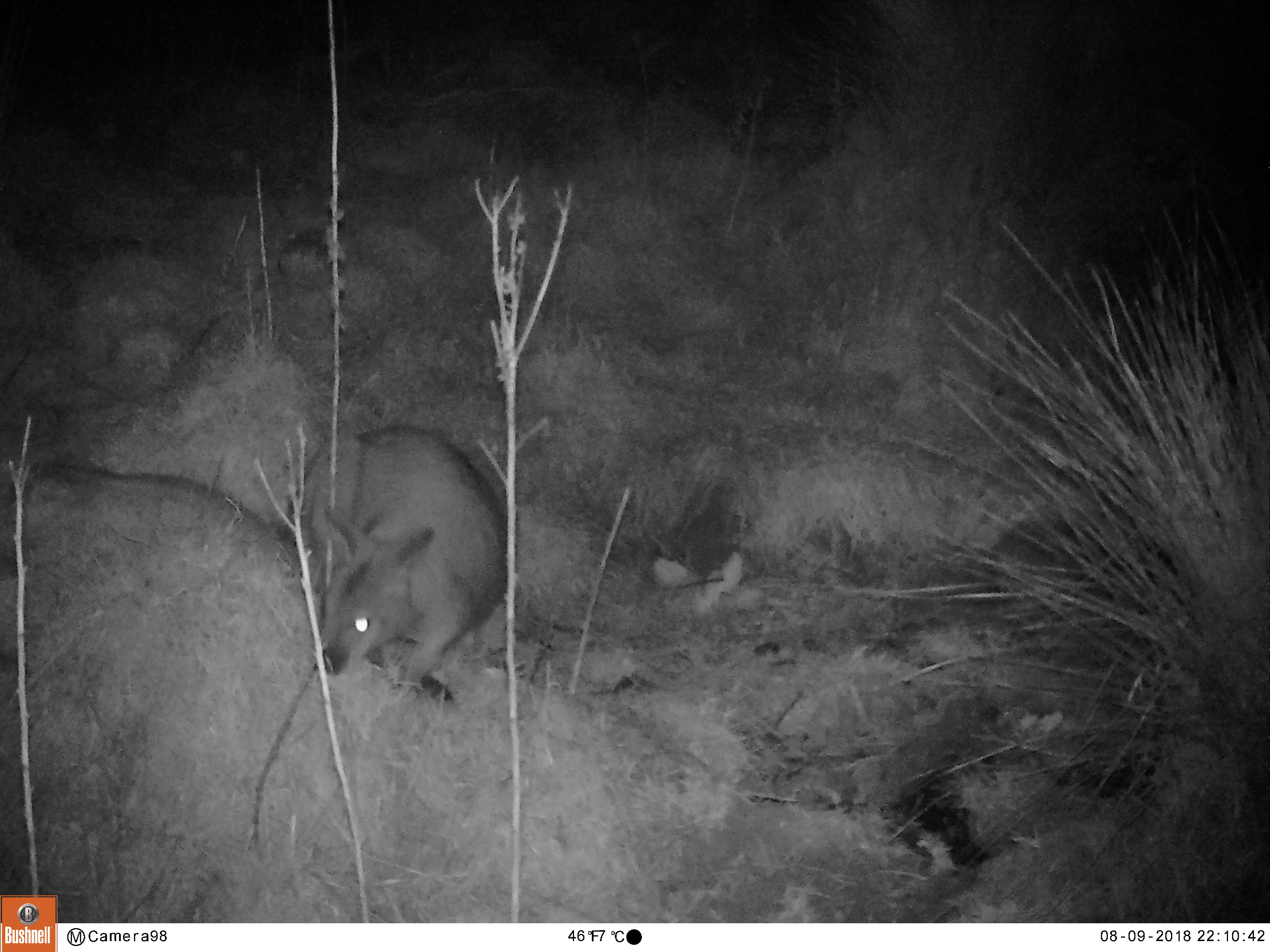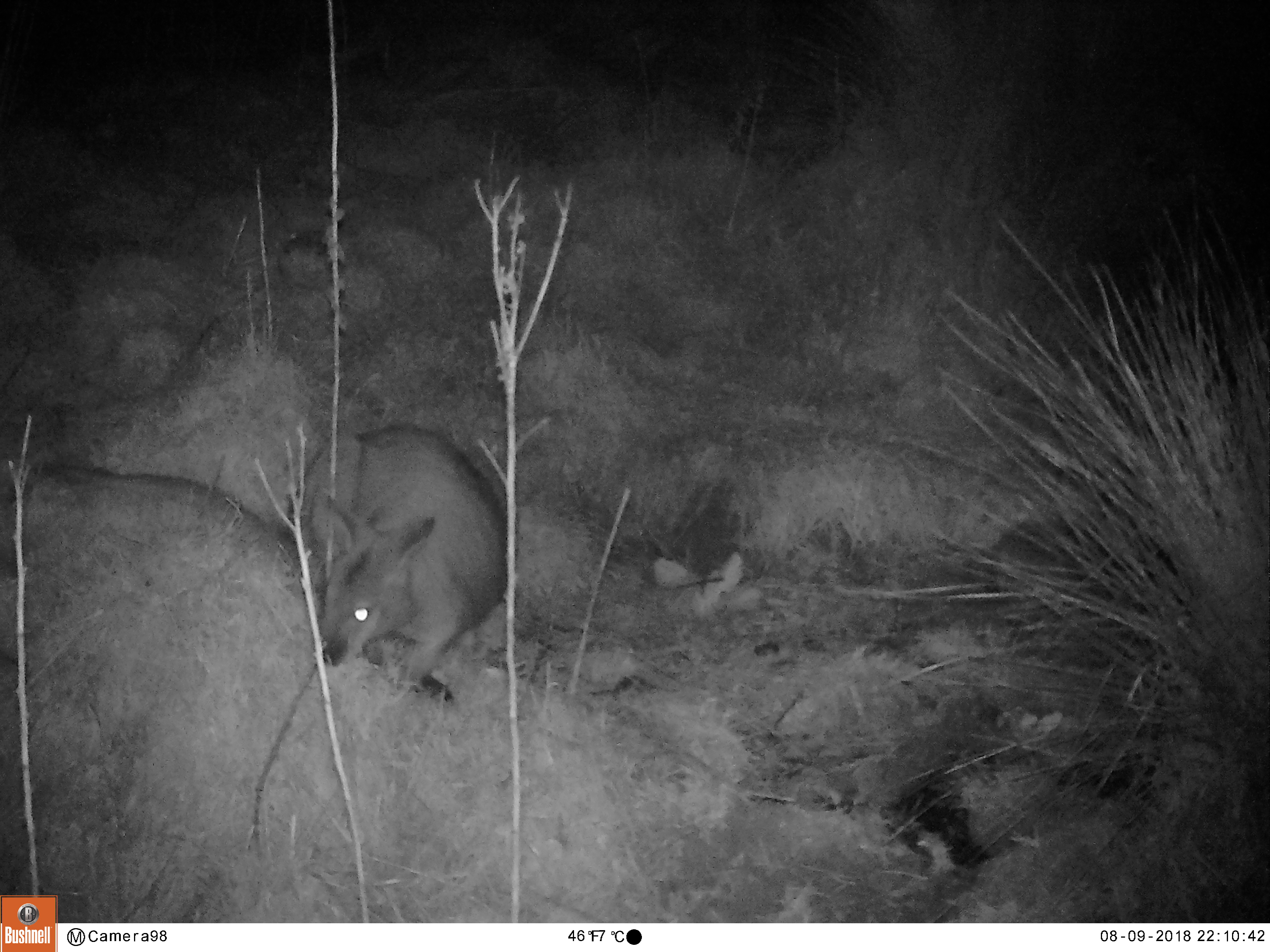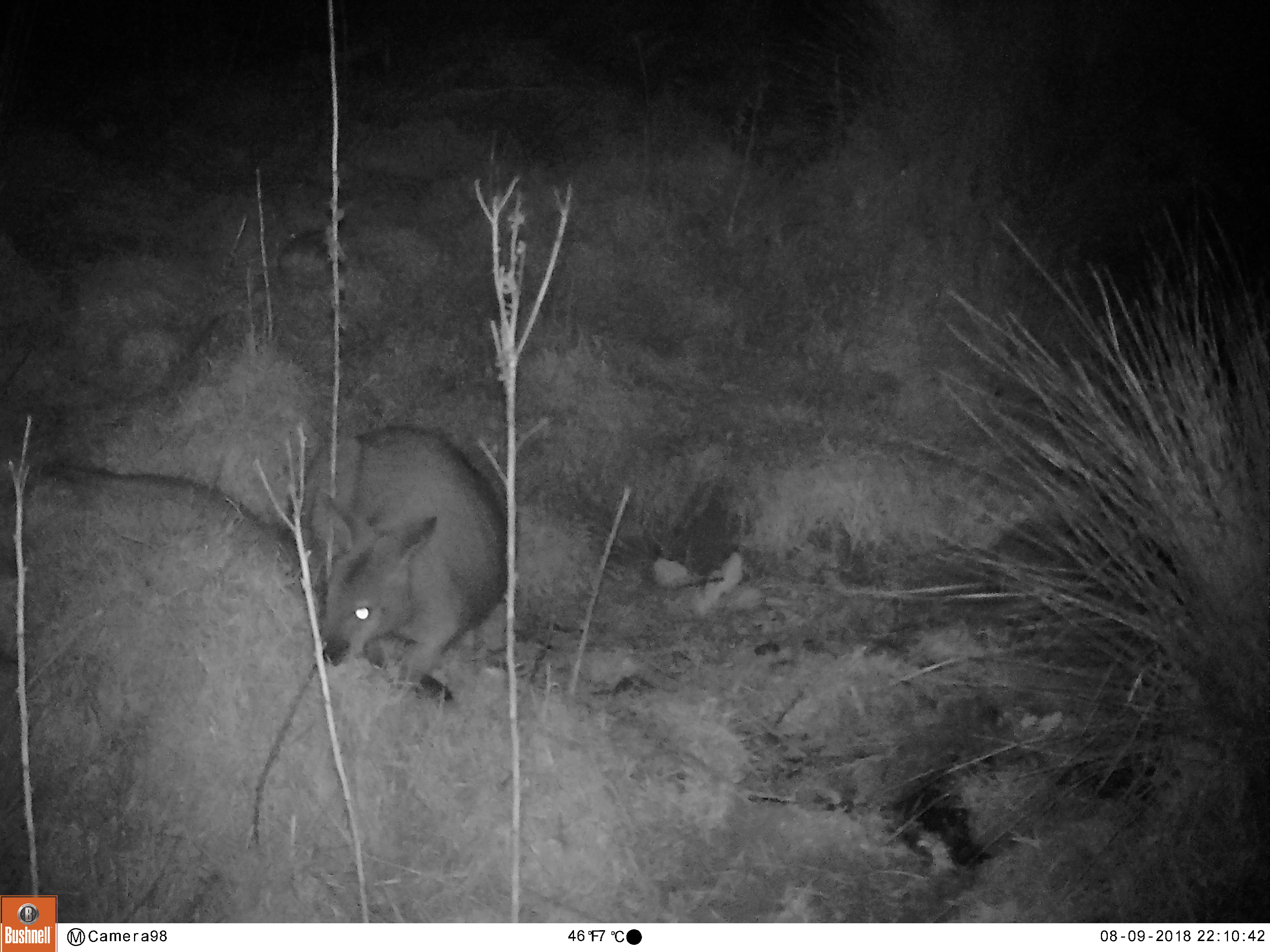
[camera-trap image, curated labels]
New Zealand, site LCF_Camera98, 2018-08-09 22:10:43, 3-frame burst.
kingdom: Animalia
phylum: Chordata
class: Mammalia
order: Diprotodontia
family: Macropodidae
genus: Notamacropus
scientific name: Notamacropus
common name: wallaby